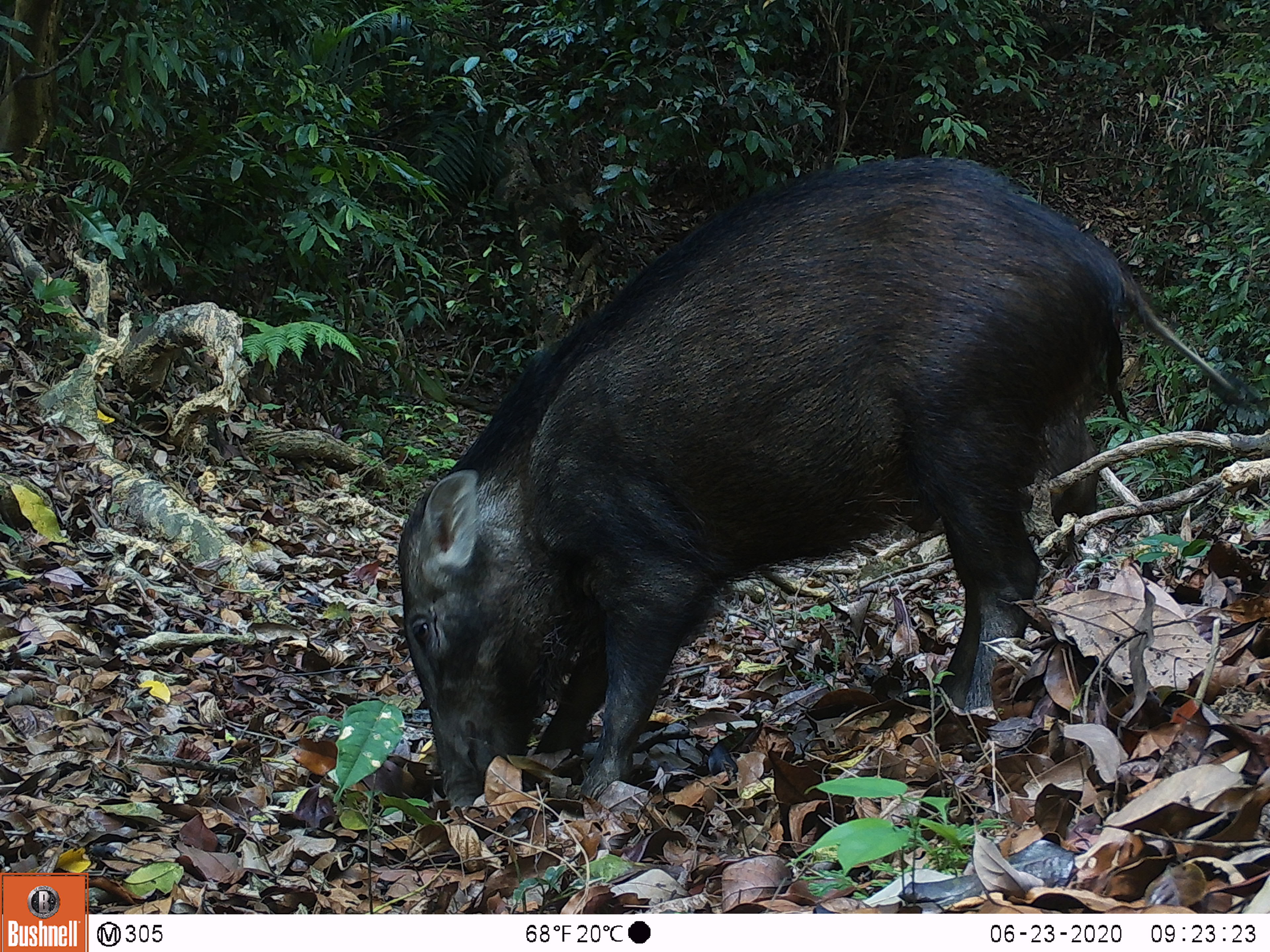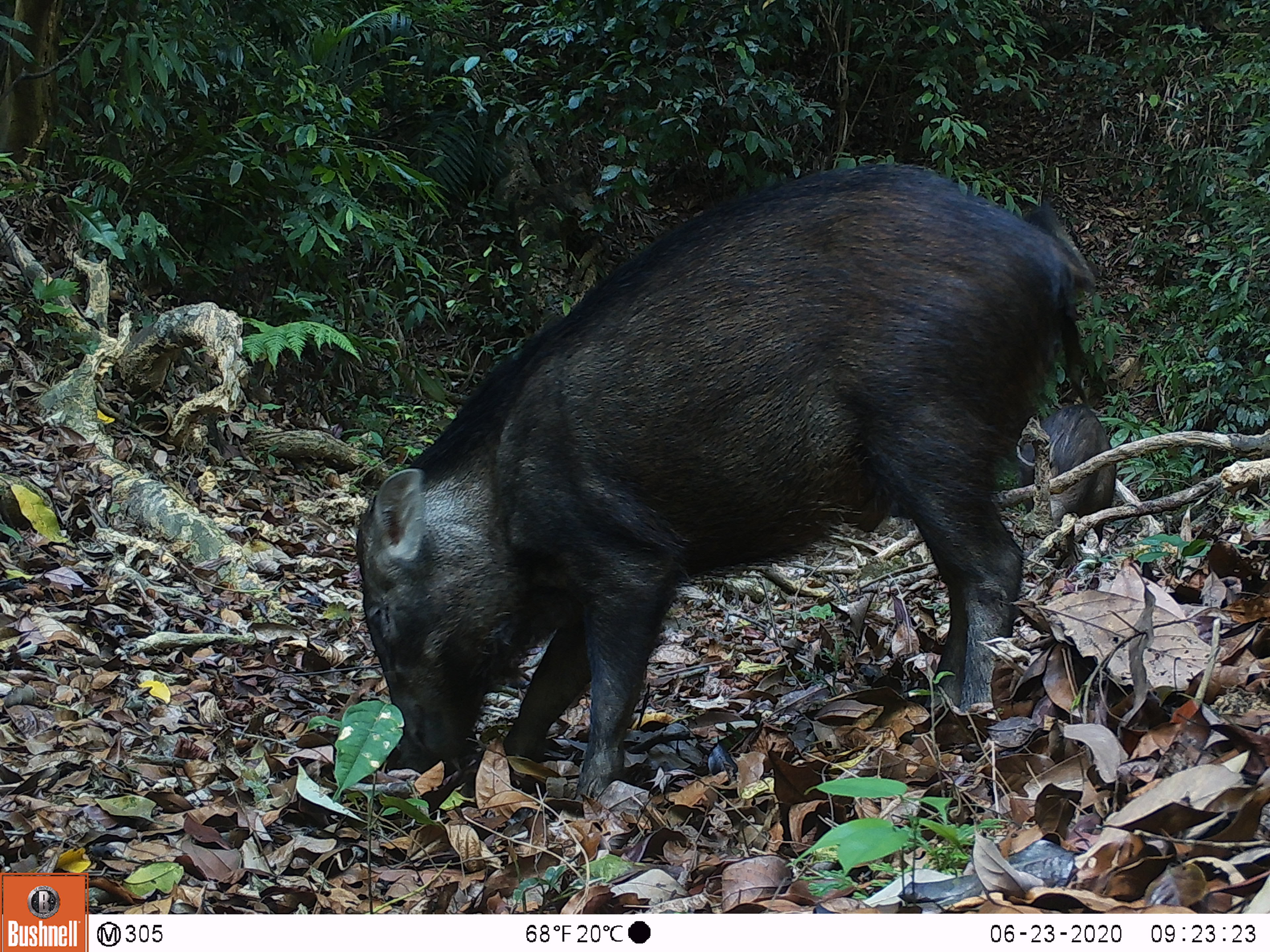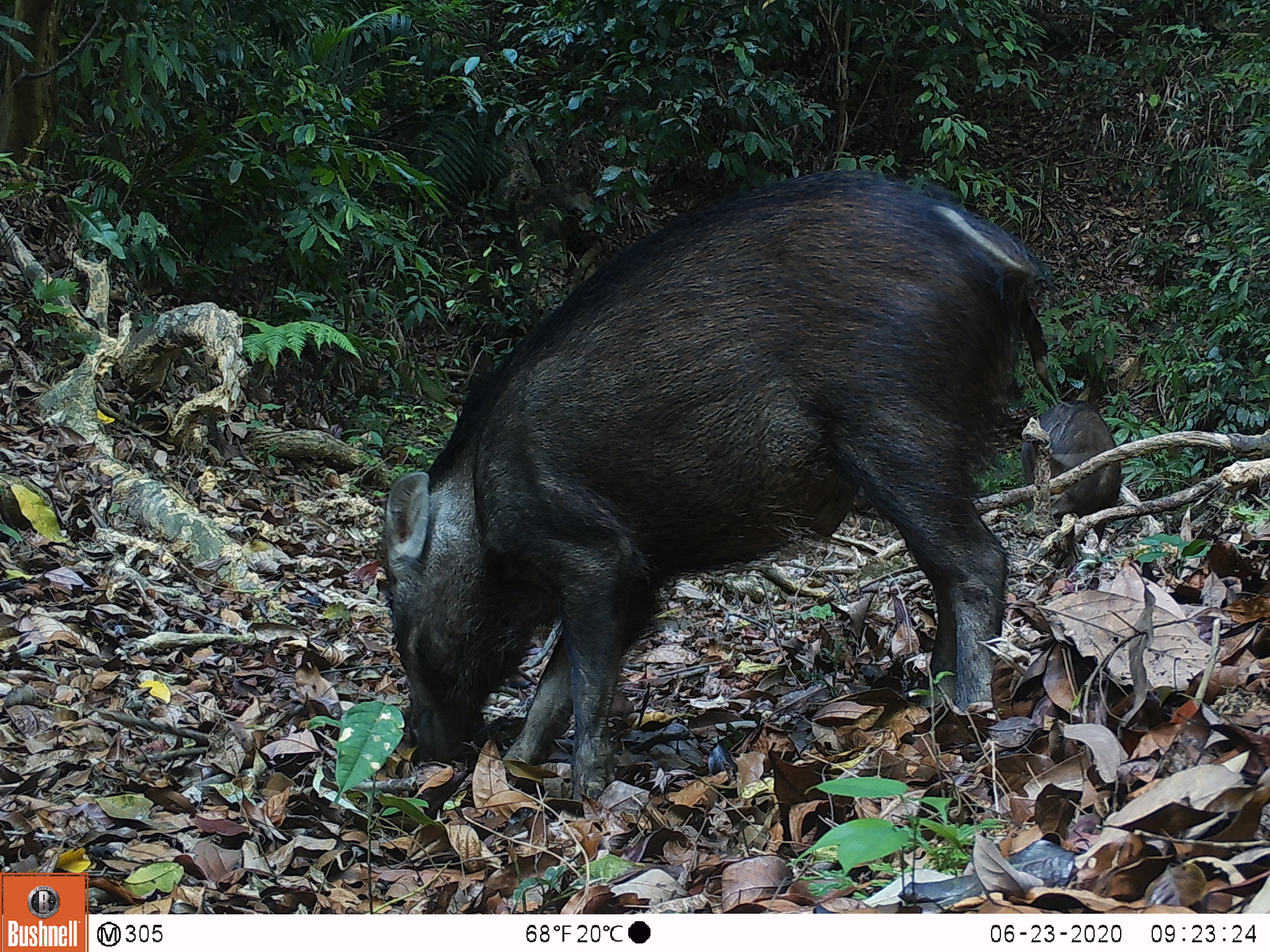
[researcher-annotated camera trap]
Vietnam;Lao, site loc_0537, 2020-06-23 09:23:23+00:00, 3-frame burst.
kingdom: Animalia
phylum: Chordata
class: Mammalia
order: Artiodactyla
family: Suidae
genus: Sus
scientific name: Sus scrofa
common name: eurasian wild pig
Eurasian wild pig (Sus scrofa). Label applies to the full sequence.